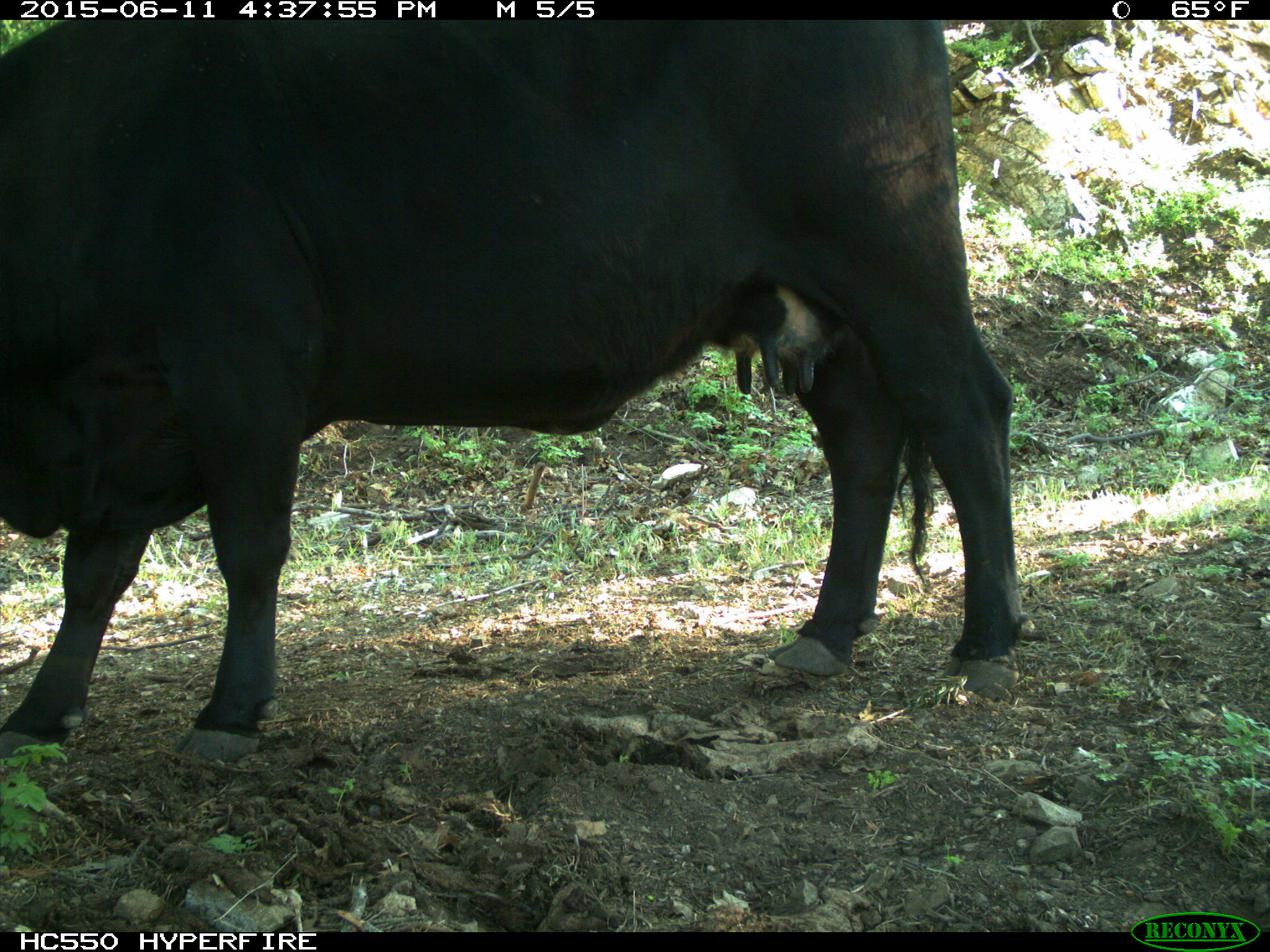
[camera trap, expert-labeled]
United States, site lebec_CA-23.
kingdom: Animalia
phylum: Chordata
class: Mammalia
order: Artiodactyla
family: Bovidae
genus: Bos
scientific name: Bos taurus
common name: domestic cow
Bos taurus (domestic cow).